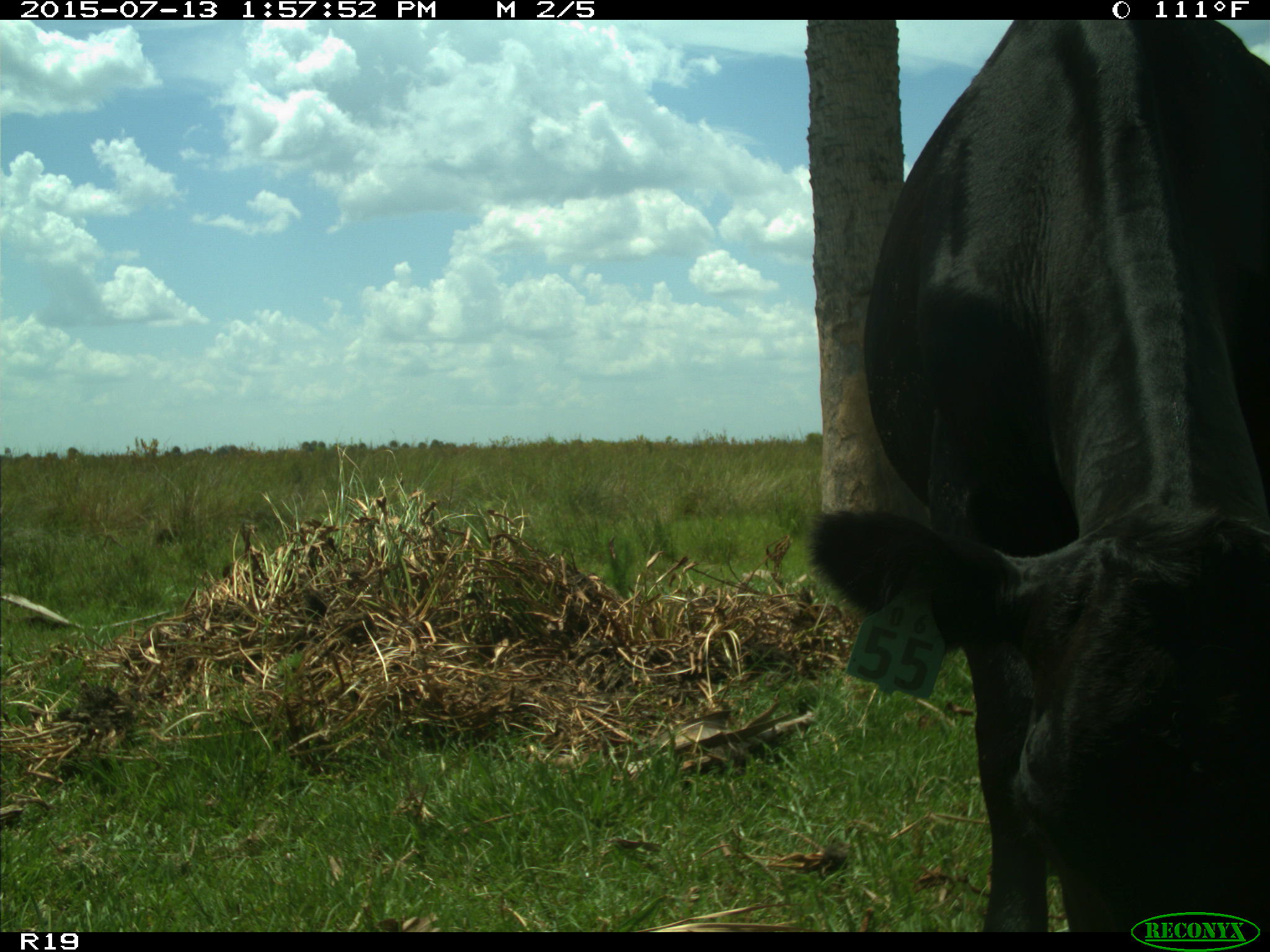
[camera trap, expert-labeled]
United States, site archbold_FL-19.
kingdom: Animalia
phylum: Chordata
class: Mammalia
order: Artiodactyla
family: Bovidae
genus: Bos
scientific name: Bos taurus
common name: domestic cow